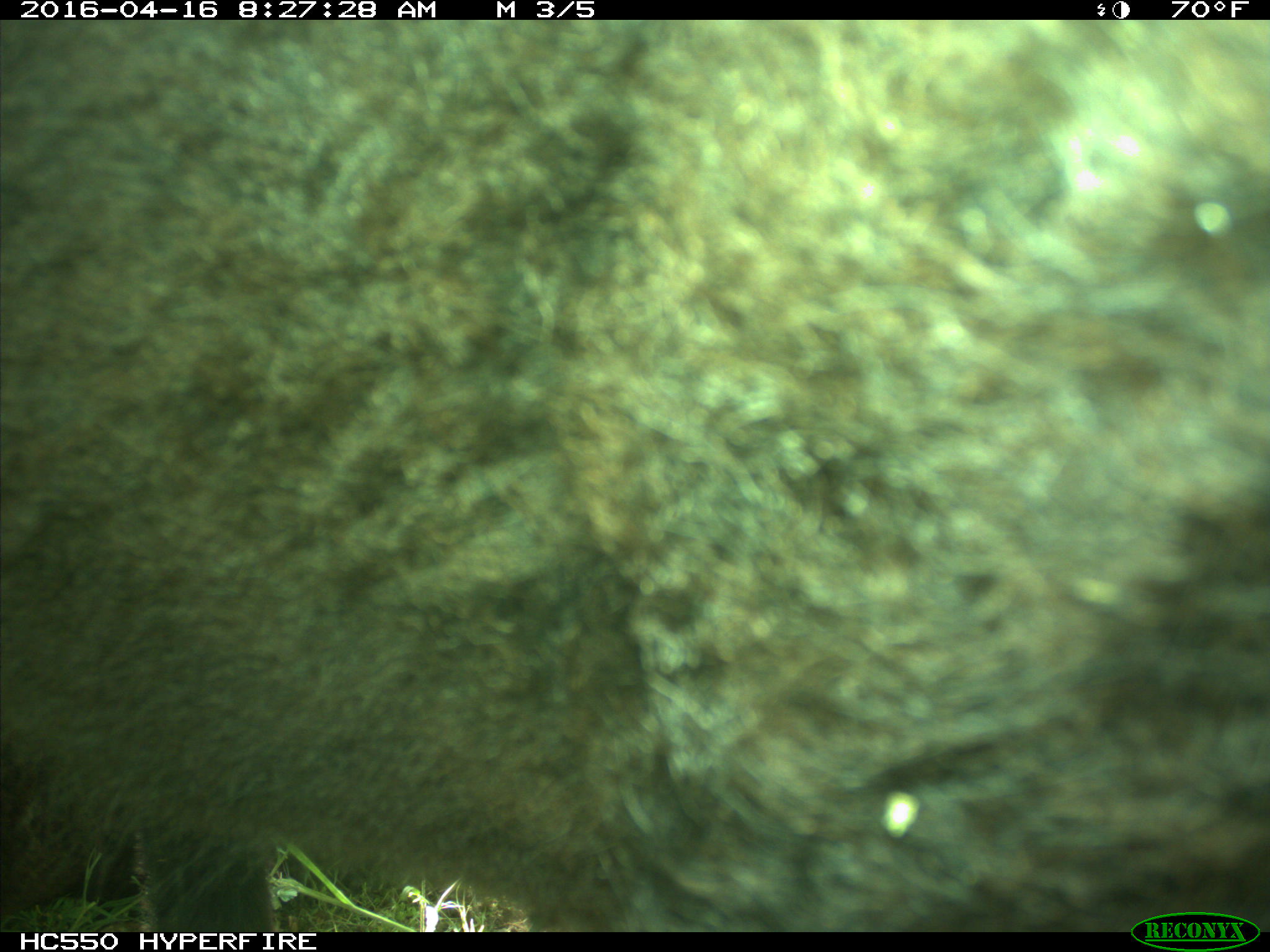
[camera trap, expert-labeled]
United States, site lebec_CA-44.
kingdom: Animalia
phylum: Chordata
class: Mammalia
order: Artiodactyla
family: Bovidae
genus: Bos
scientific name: Bos taurus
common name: domestic cow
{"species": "Bos taurus (domestic cow)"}